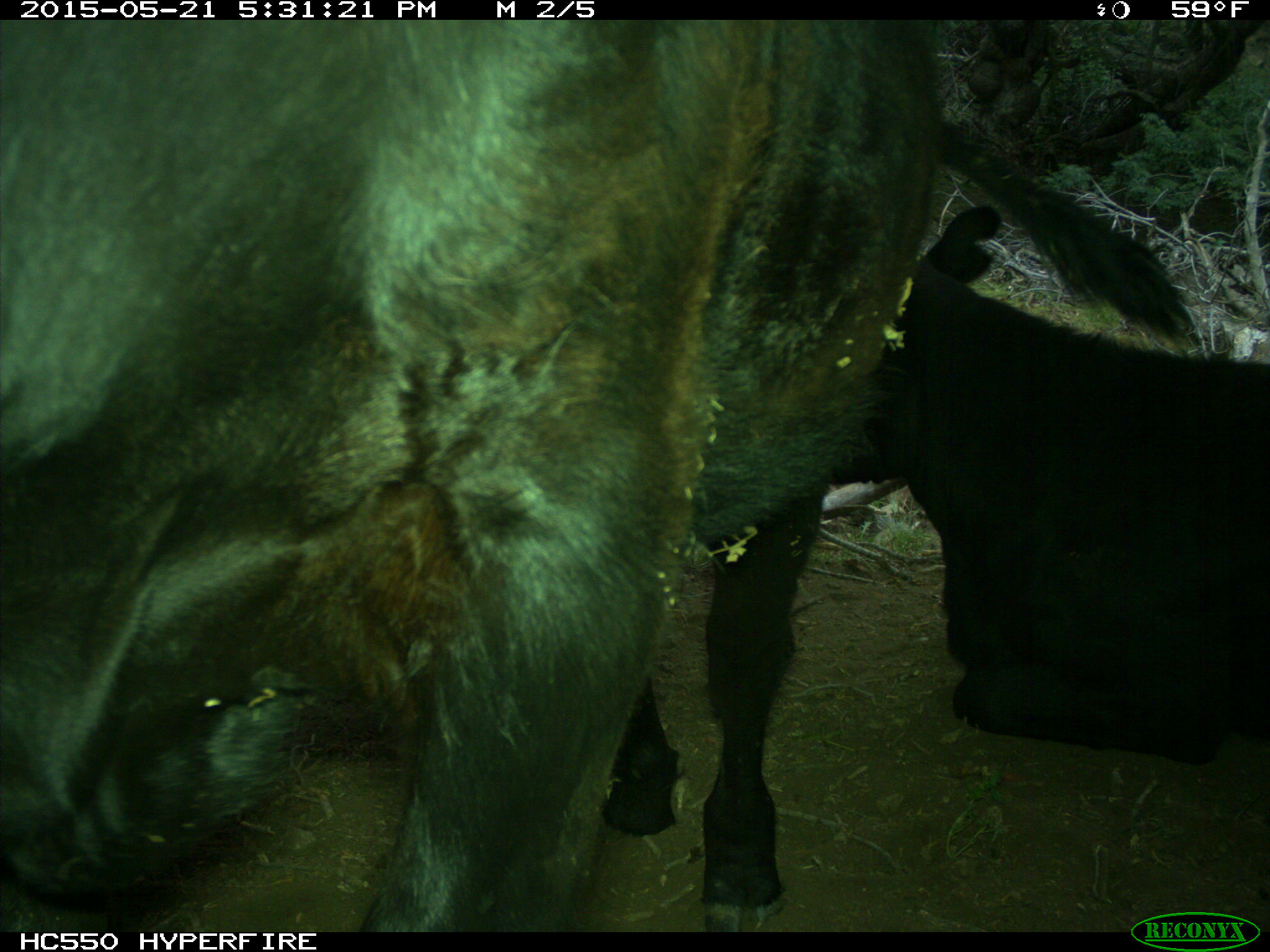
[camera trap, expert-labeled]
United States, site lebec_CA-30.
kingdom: Animalia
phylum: Chordata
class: Mammalia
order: Artiodactyla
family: Bovidae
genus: Bos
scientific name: Bos taurus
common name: domestic cow